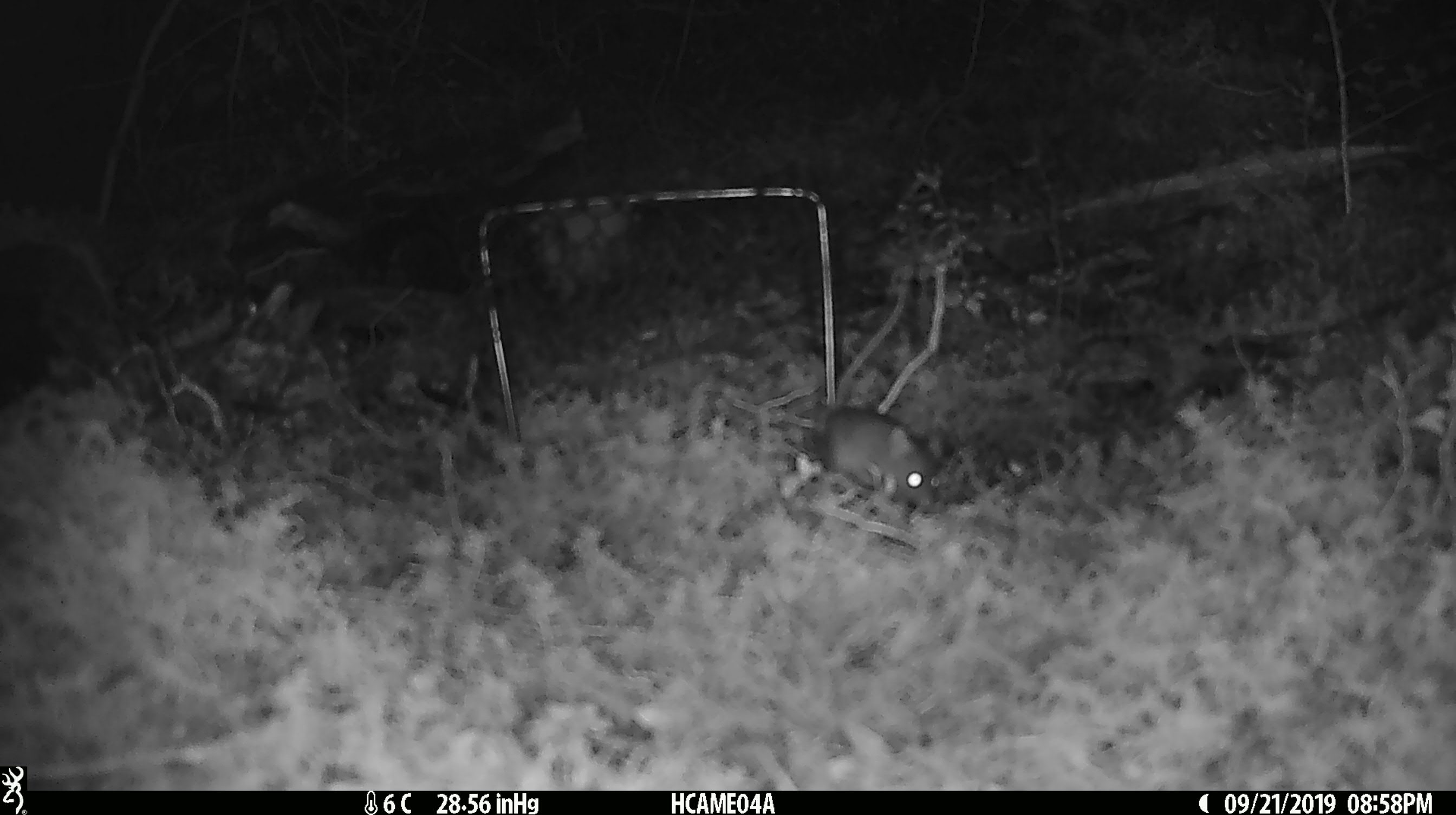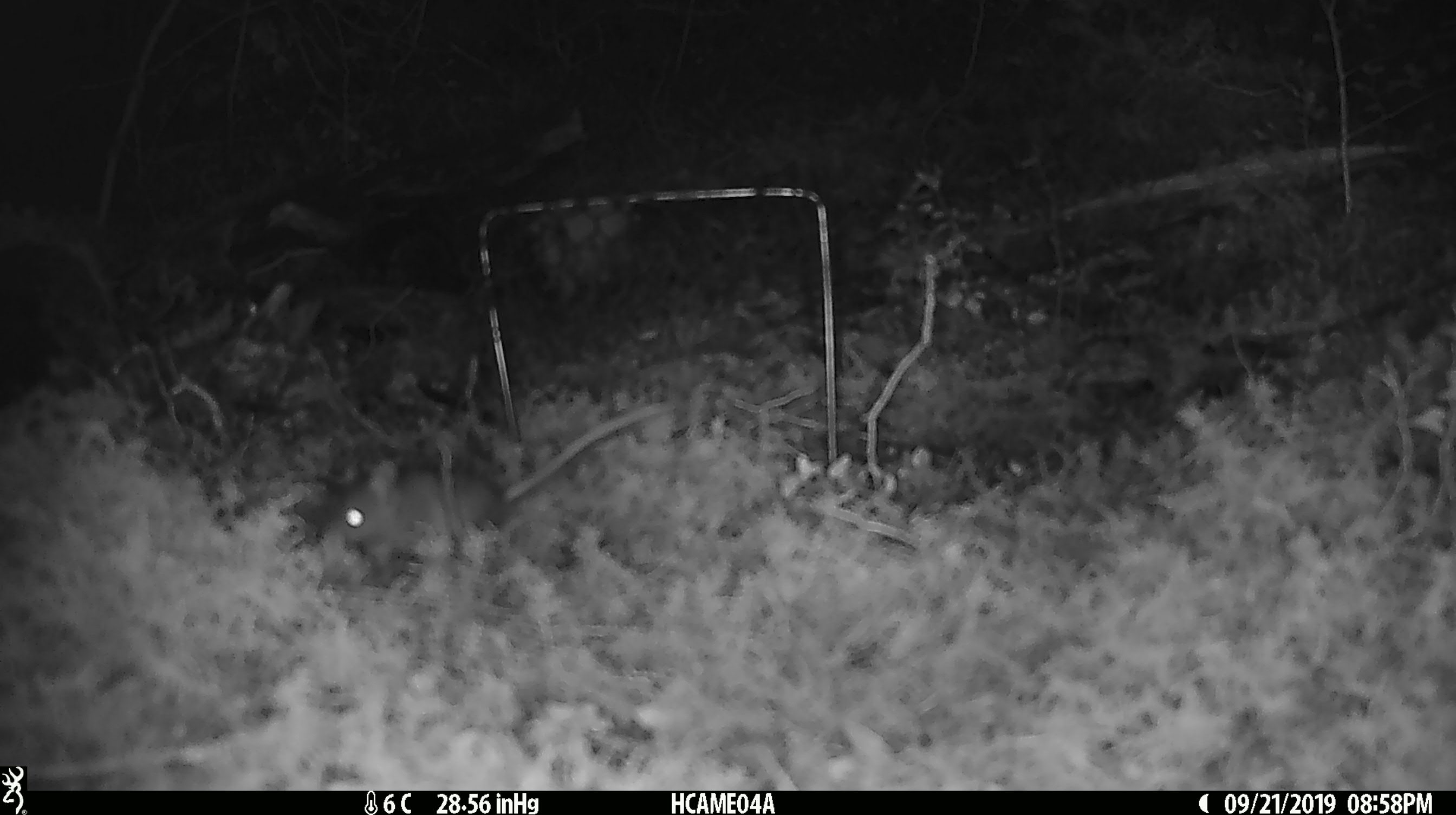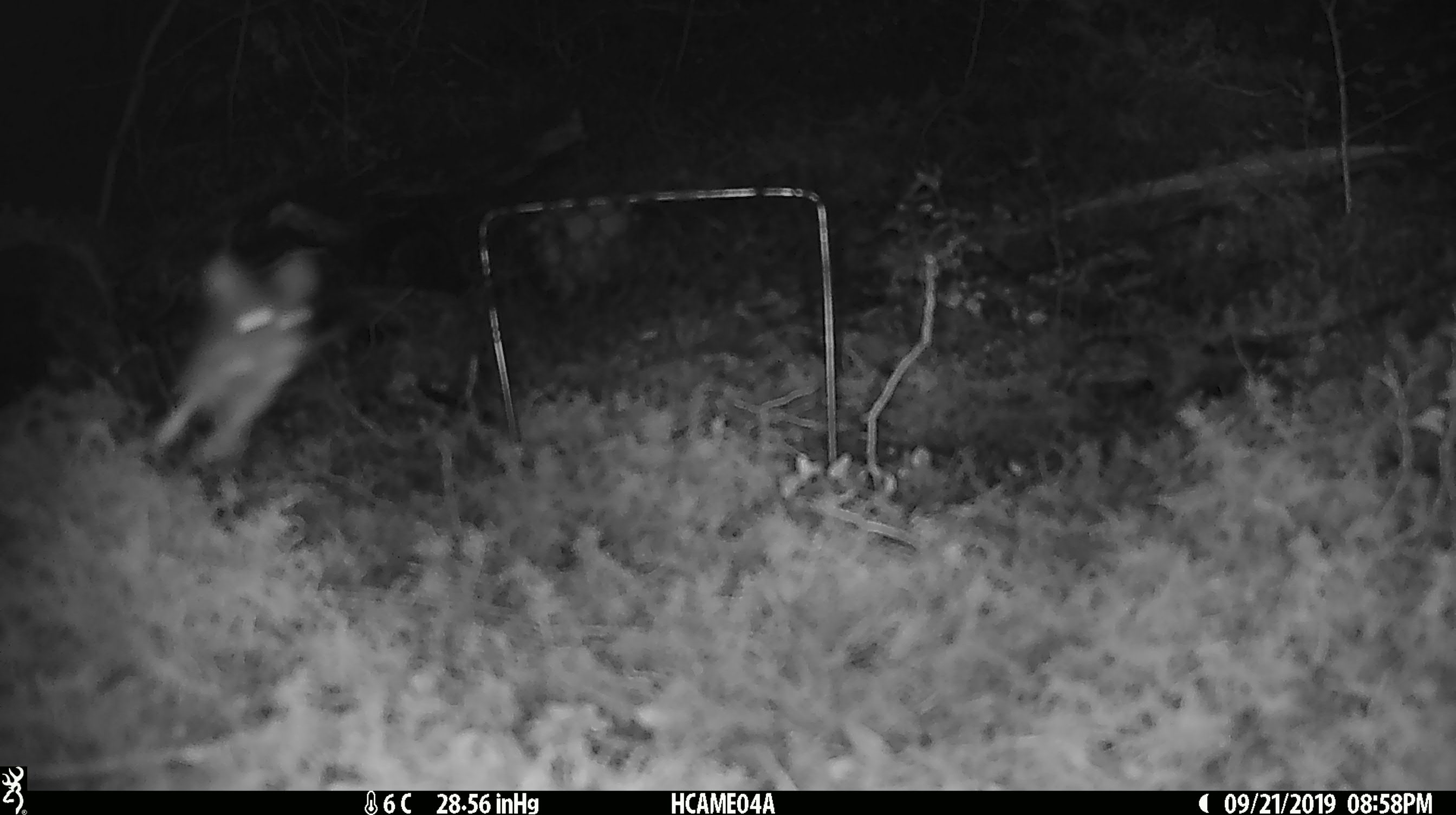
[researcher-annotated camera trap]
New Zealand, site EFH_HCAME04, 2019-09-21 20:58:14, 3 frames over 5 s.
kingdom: Animalia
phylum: Chordata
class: Mammalia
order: Rodentia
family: Muridae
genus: Mus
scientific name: Mus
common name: mouse